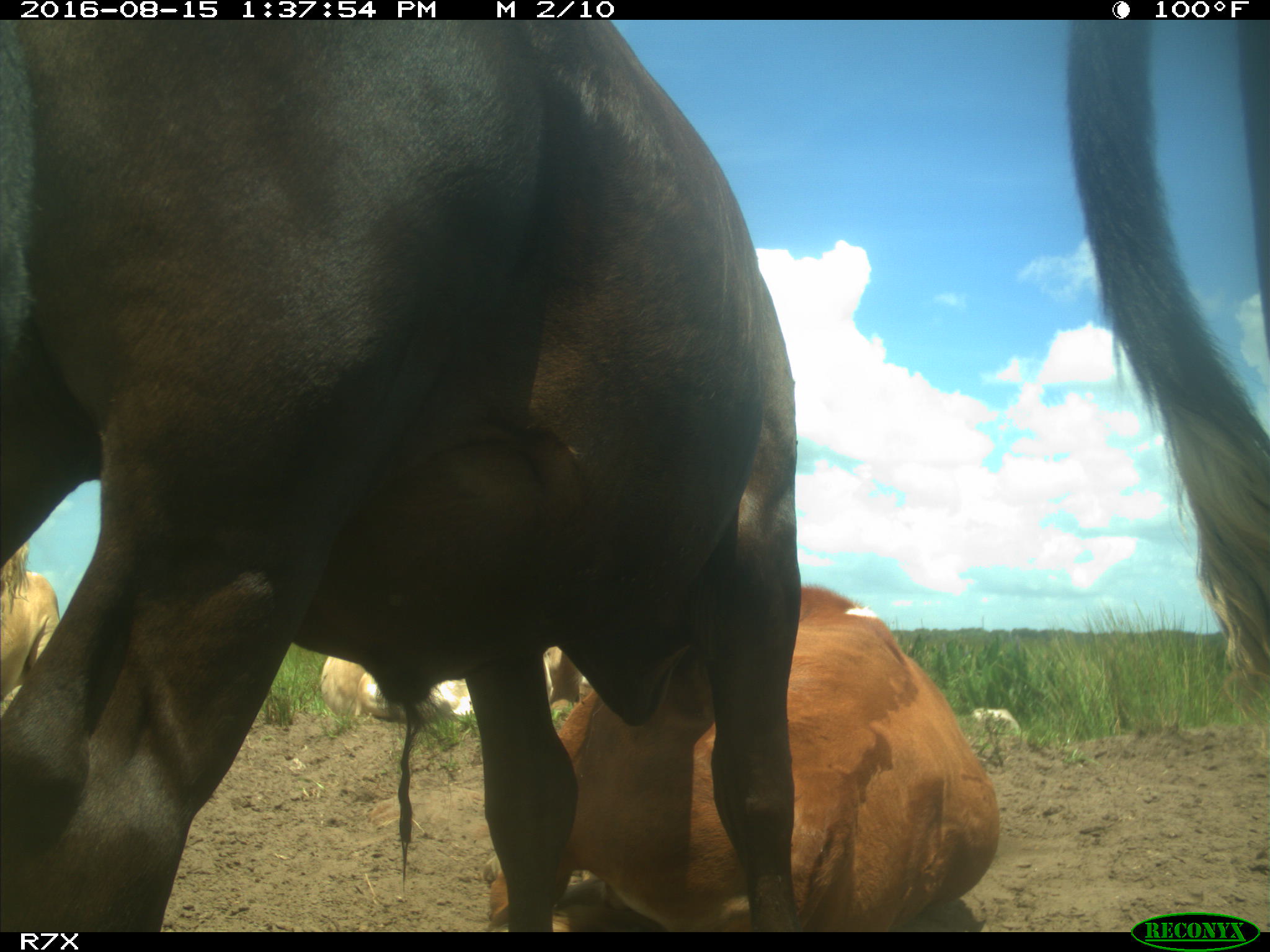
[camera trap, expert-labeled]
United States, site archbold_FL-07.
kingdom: Animalia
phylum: Chordata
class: Mammalia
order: Artiodactyla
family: Bovidae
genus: Bos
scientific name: Bos taurus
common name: domestic cow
Bos taurus (domestic cow).